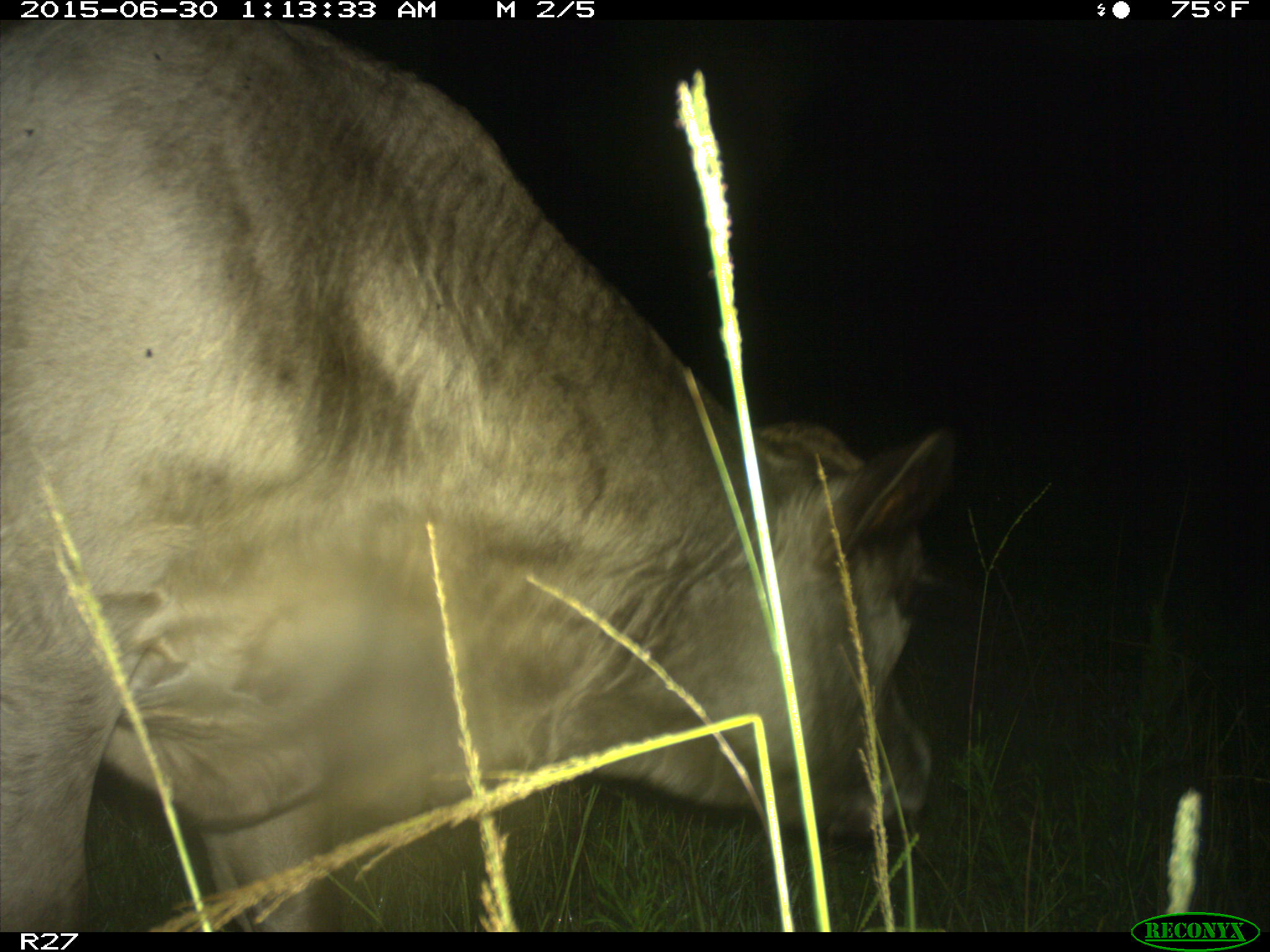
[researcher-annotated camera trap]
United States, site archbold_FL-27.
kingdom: Animalia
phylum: Chordata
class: Mammalia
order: Artiodactyla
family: Bovidae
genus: Bos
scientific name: Bos taurus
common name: domestic cow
Bos taurus (domestic cow).